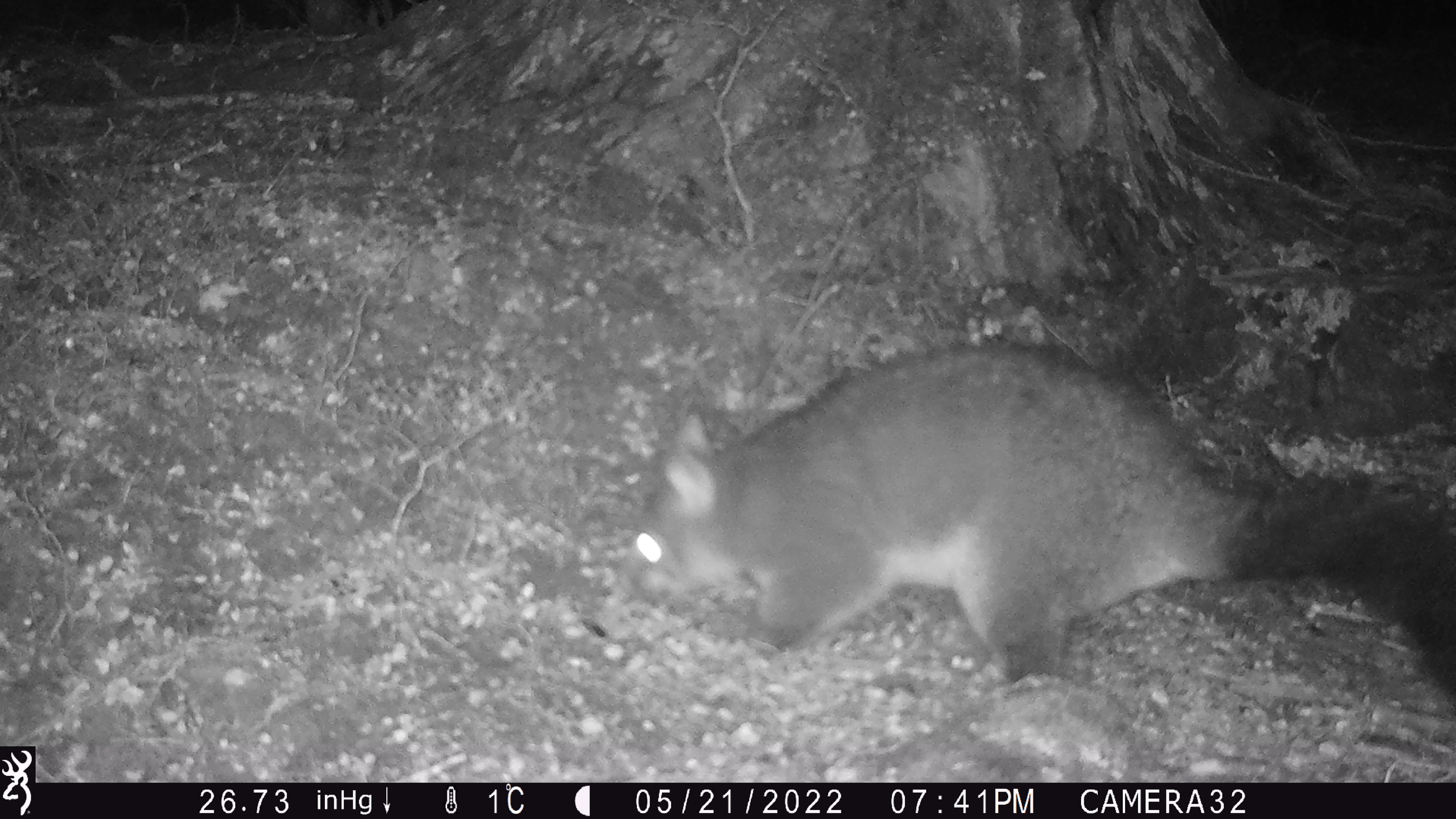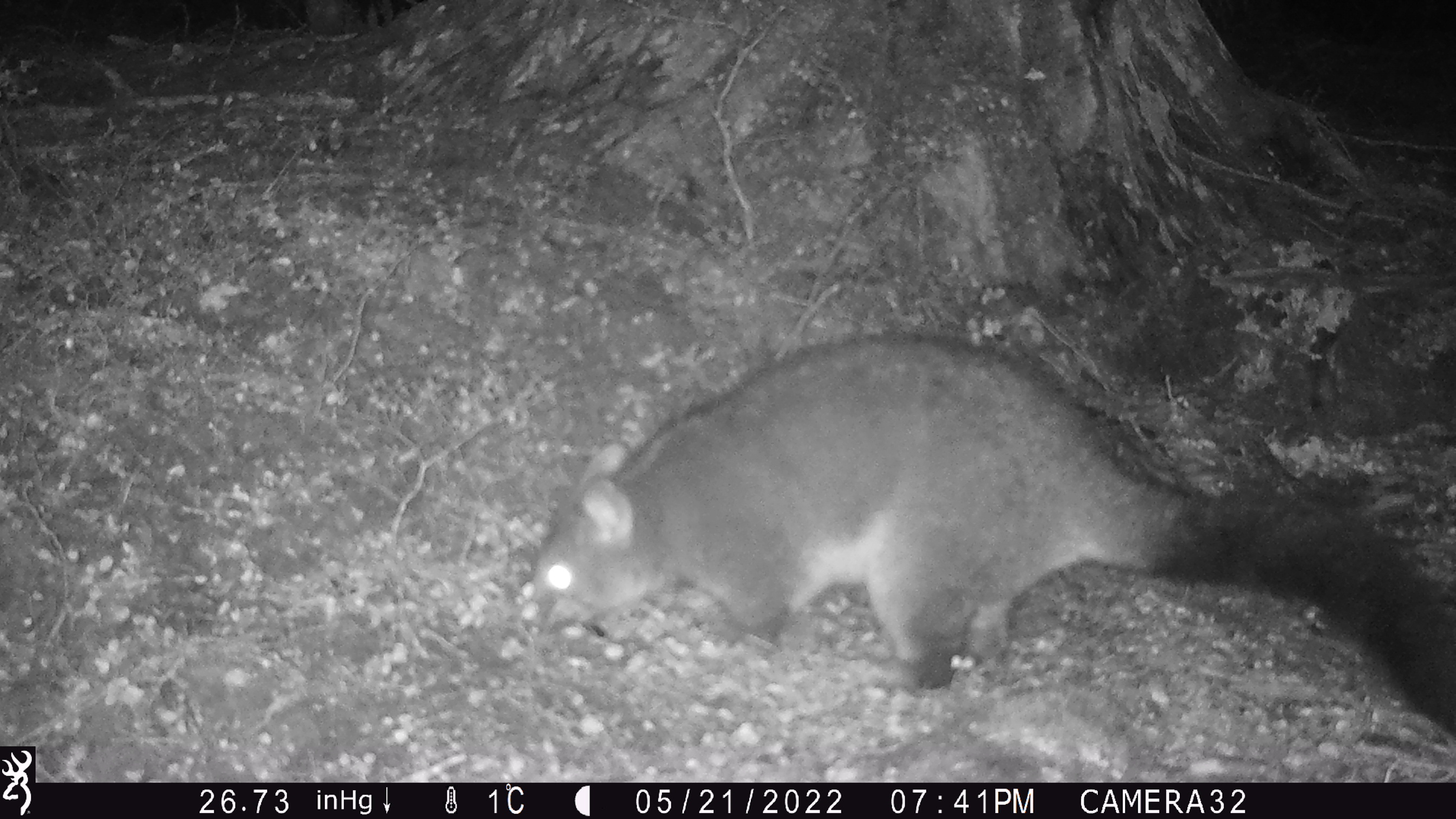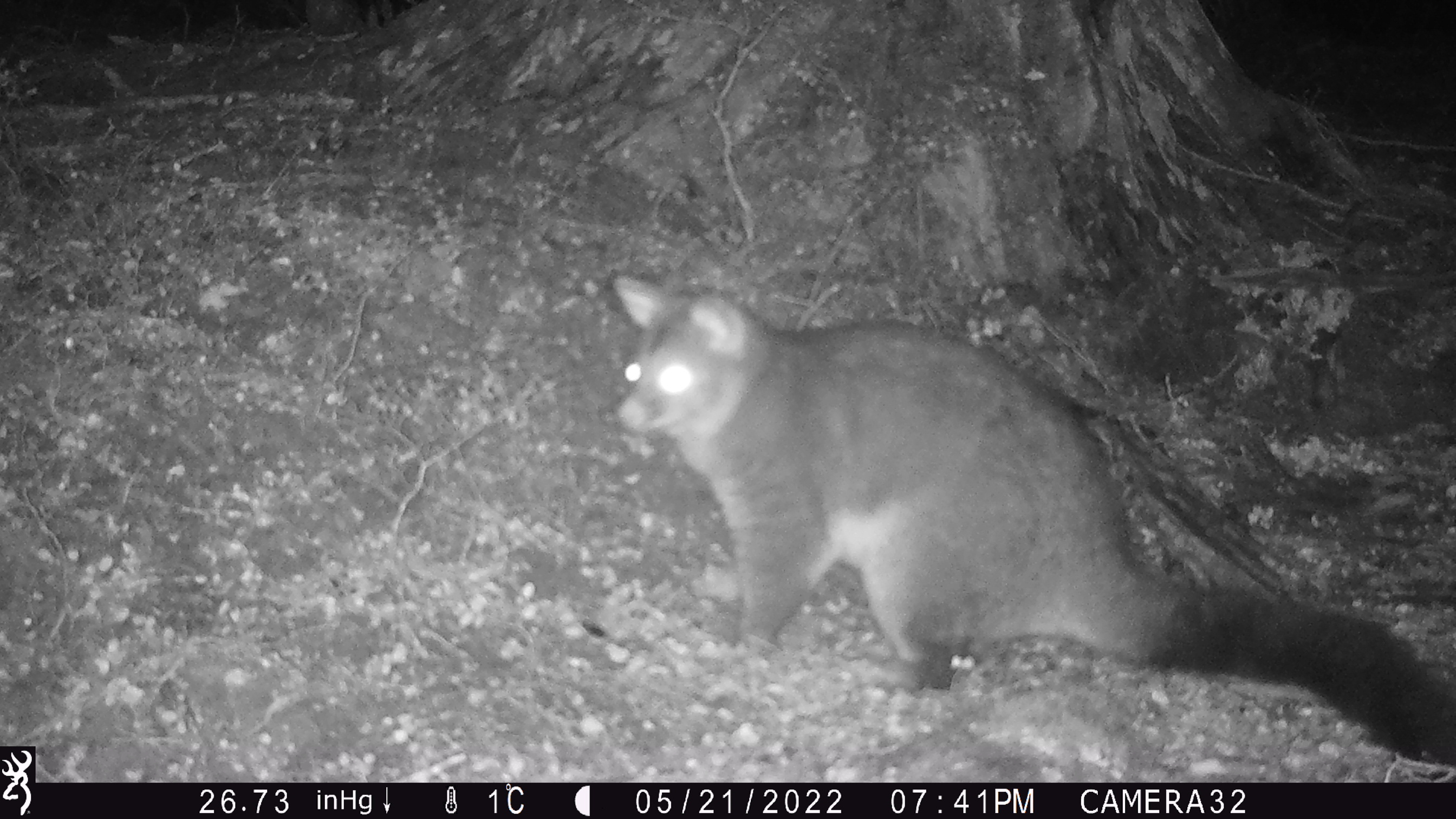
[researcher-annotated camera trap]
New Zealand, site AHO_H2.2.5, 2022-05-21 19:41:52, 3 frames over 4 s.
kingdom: Animalia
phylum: Chordata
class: Mammalia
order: Diprotodontia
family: Phalangeridae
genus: Trichosurus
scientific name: Trichosurus vulpecula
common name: common brushtail possum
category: possum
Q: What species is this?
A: Possum (common brushtail possum) (Trichosurus vulpecula).